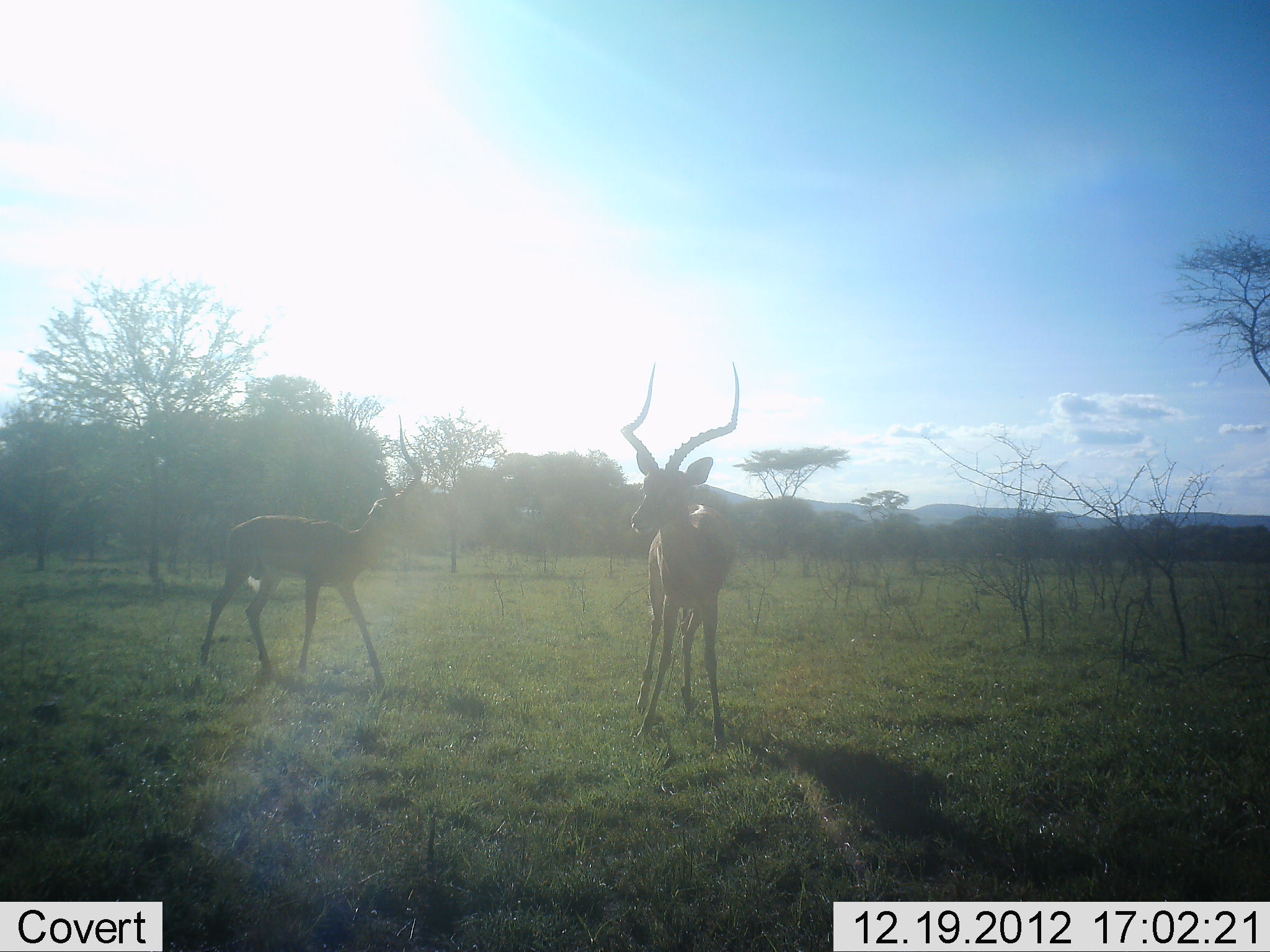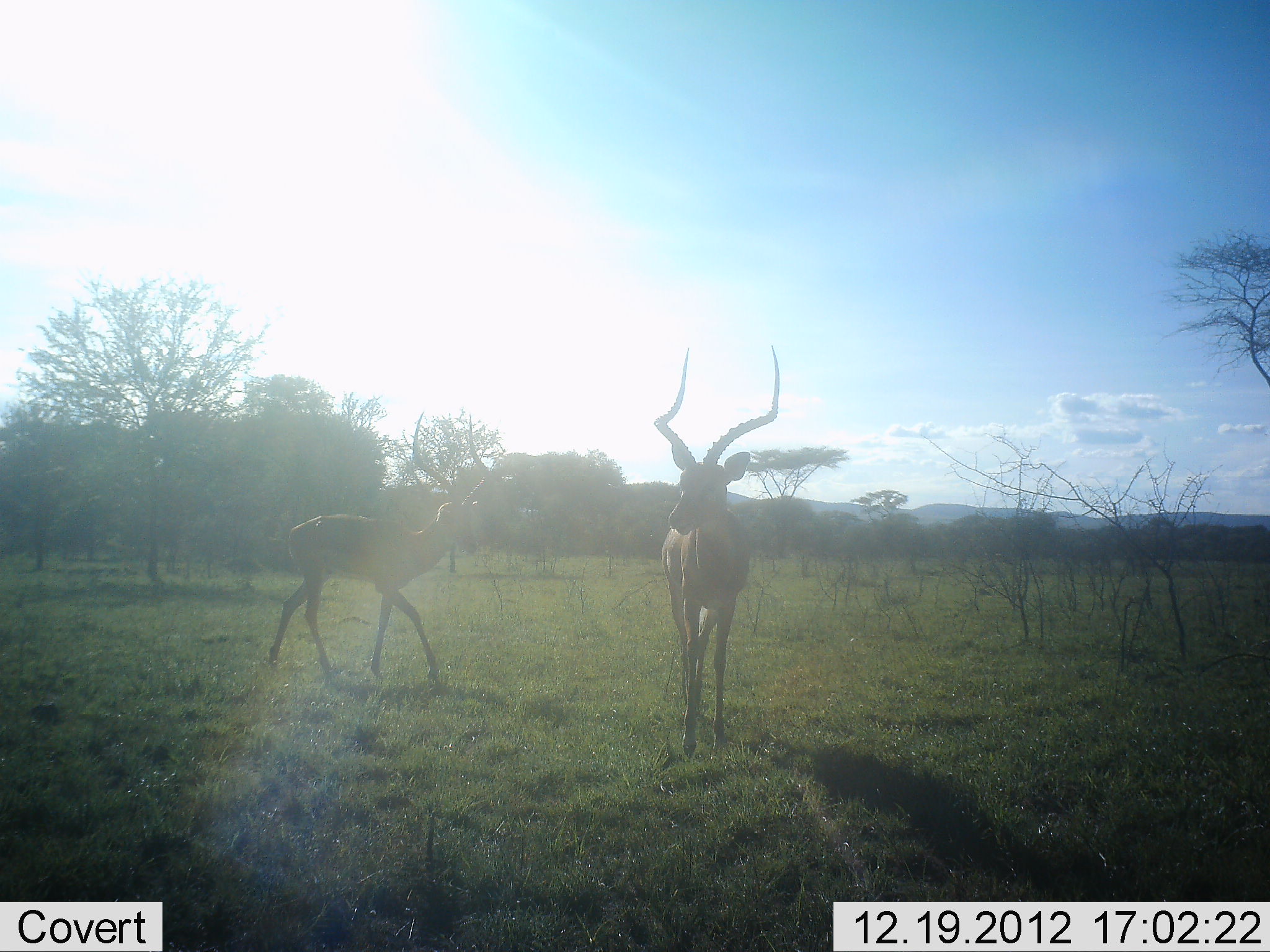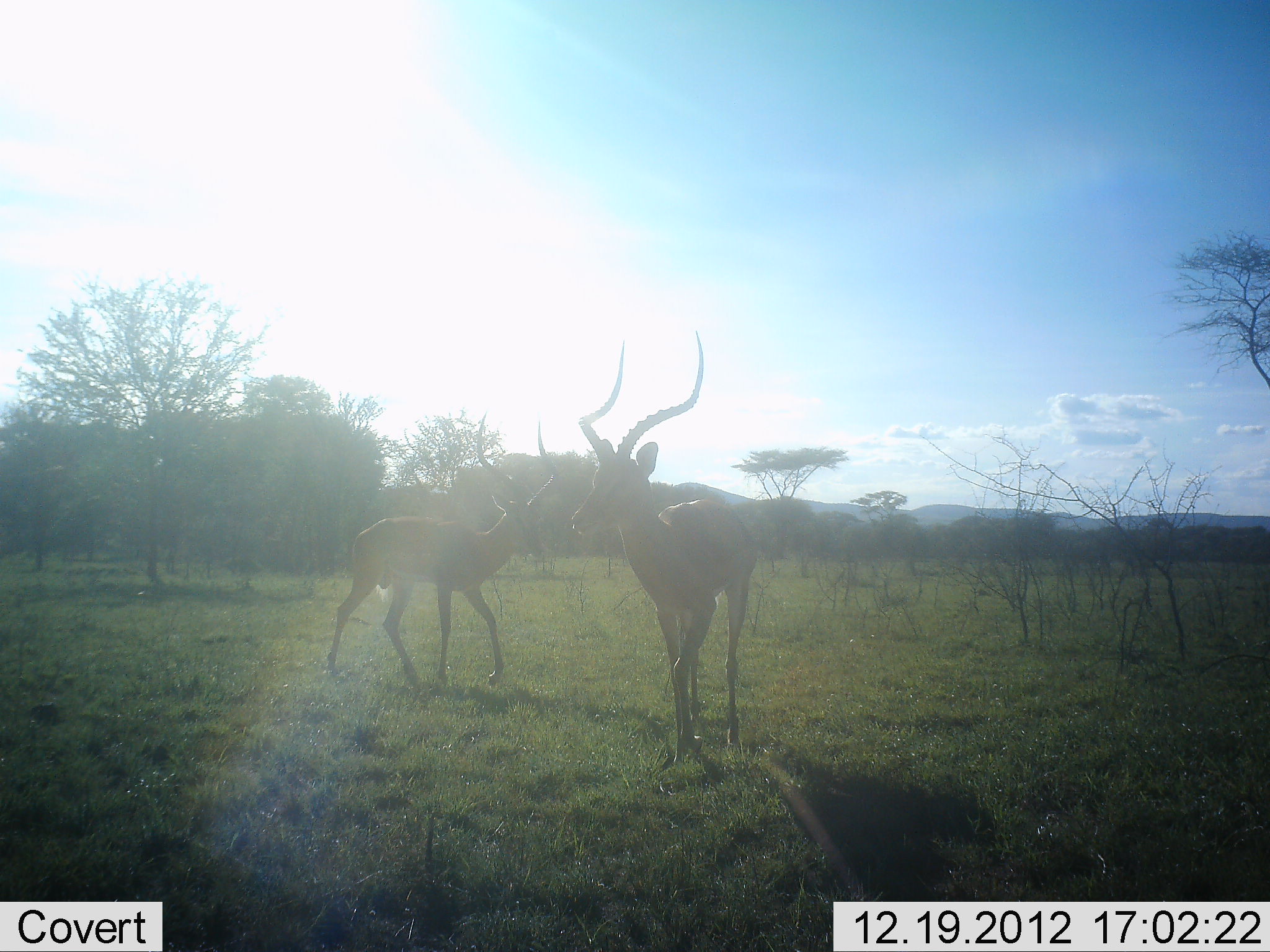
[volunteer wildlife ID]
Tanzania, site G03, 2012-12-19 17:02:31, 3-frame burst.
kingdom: Animalia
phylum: Chordata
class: Mammalia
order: Artiodactyla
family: Bovidae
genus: Aepyceros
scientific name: Aepyceros melampus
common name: impala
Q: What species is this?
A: Impala (Aepyceros melampus).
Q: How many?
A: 2.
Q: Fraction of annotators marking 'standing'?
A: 43%.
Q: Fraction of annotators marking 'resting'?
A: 0%.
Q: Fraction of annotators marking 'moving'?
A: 78%.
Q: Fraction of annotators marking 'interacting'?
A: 4%.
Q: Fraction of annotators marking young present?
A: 0%.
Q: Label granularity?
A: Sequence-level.